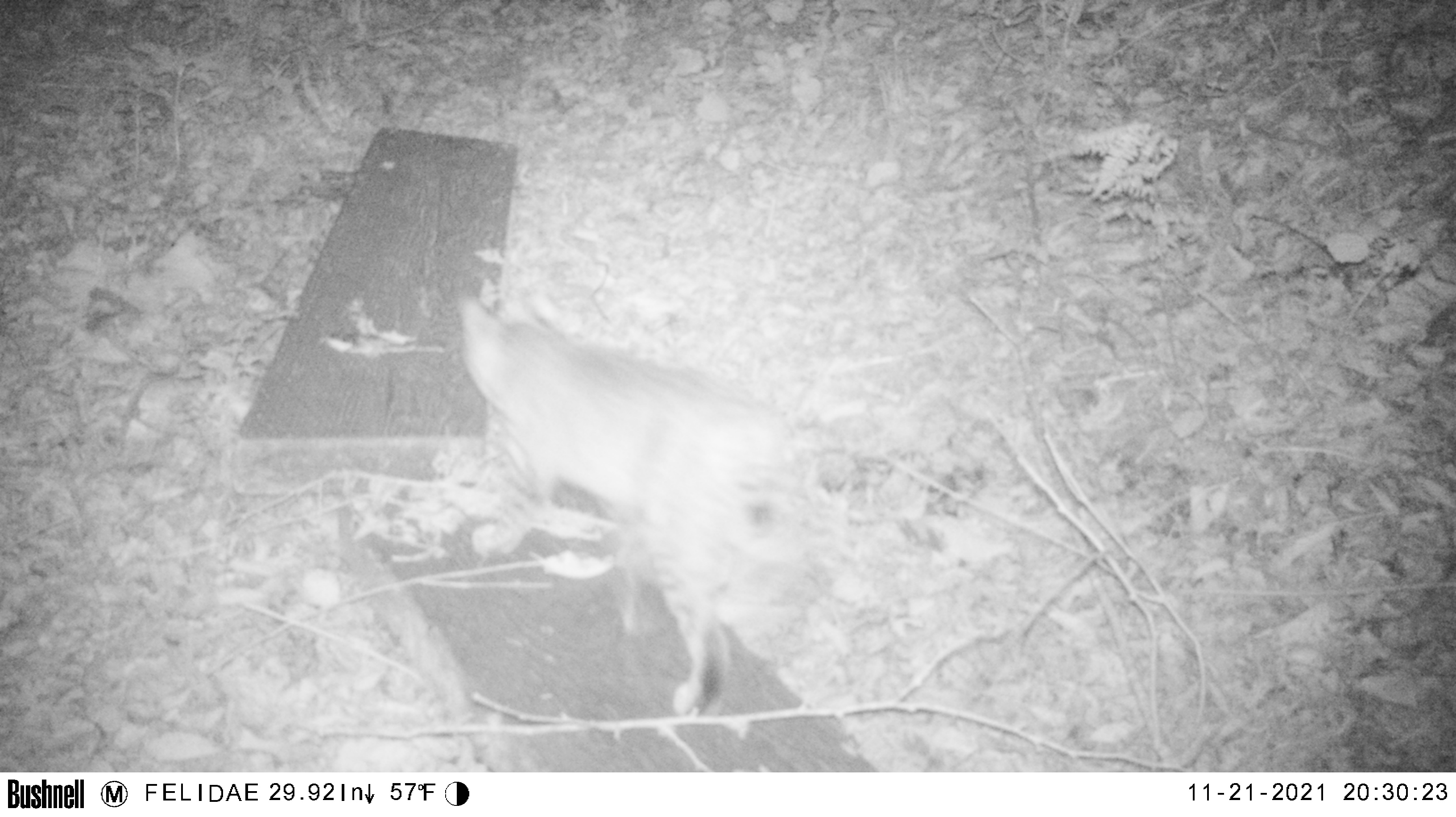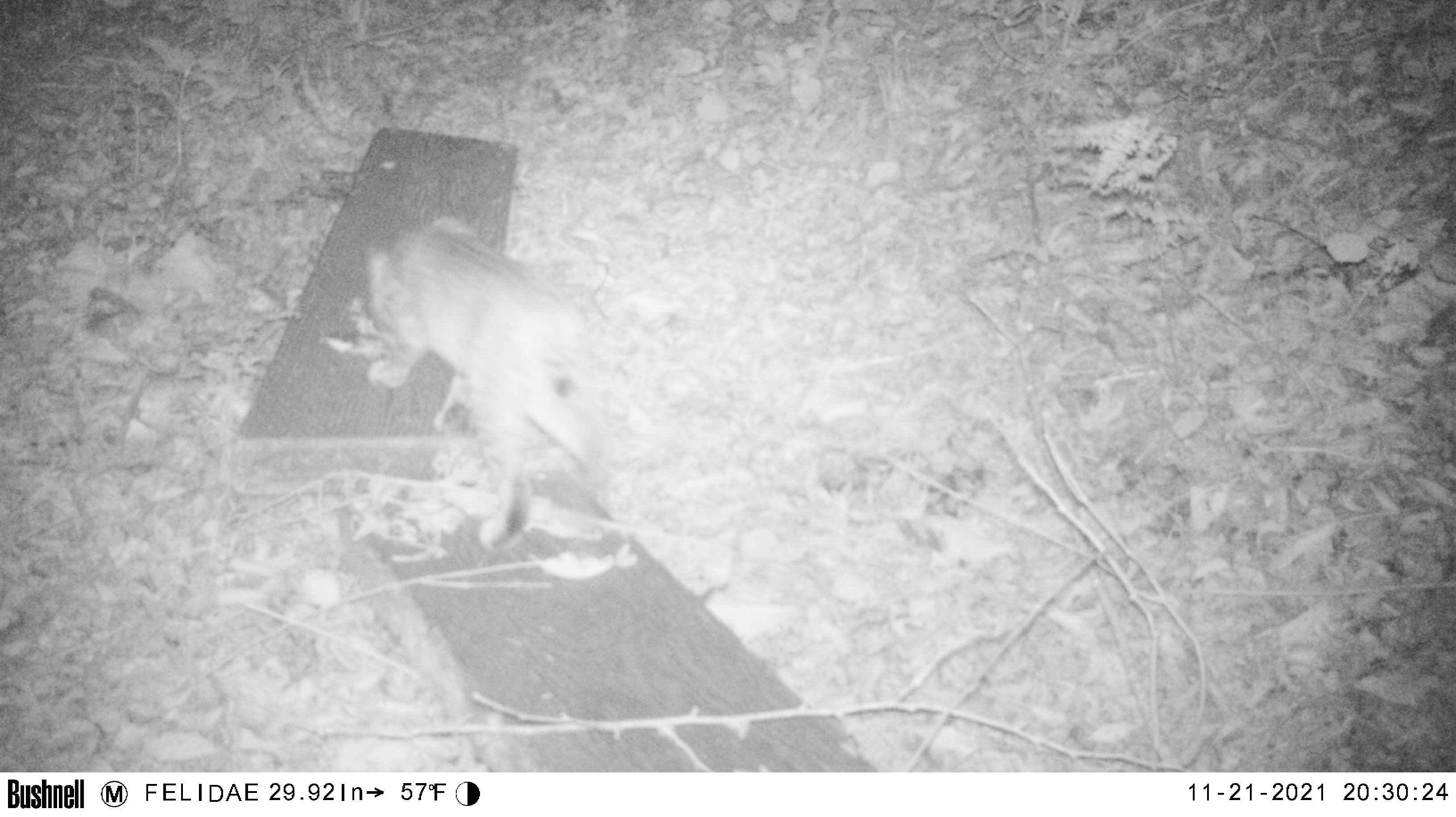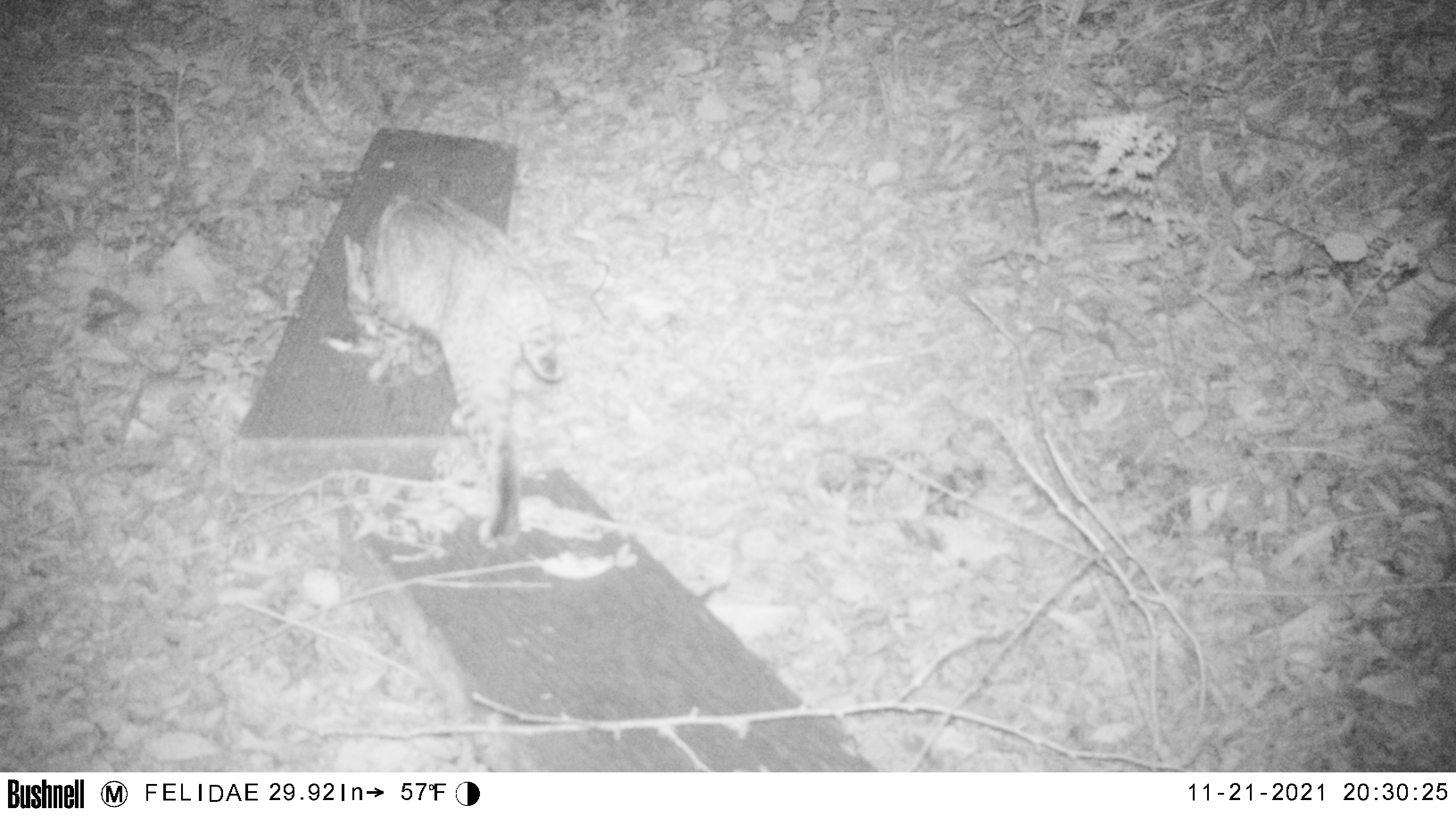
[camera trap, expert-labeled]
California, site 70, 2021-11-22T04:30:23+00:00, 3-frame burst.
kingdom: Animalia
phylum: Chordata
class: Mammalia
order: Carnivora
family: Felidae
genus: Lynx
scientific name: Lynx rufus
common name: bobcat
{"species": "bobcat (Lynx rufus)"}